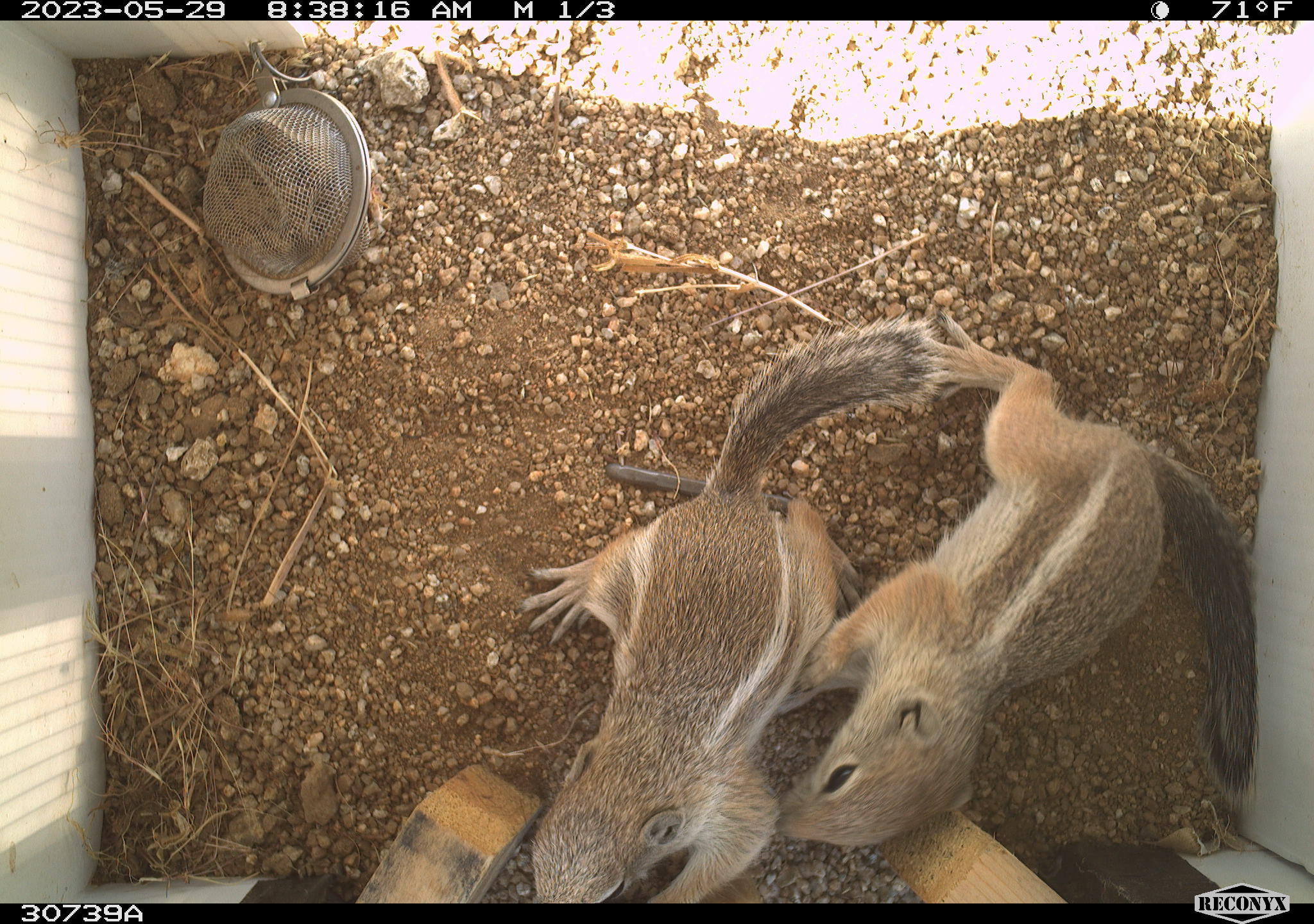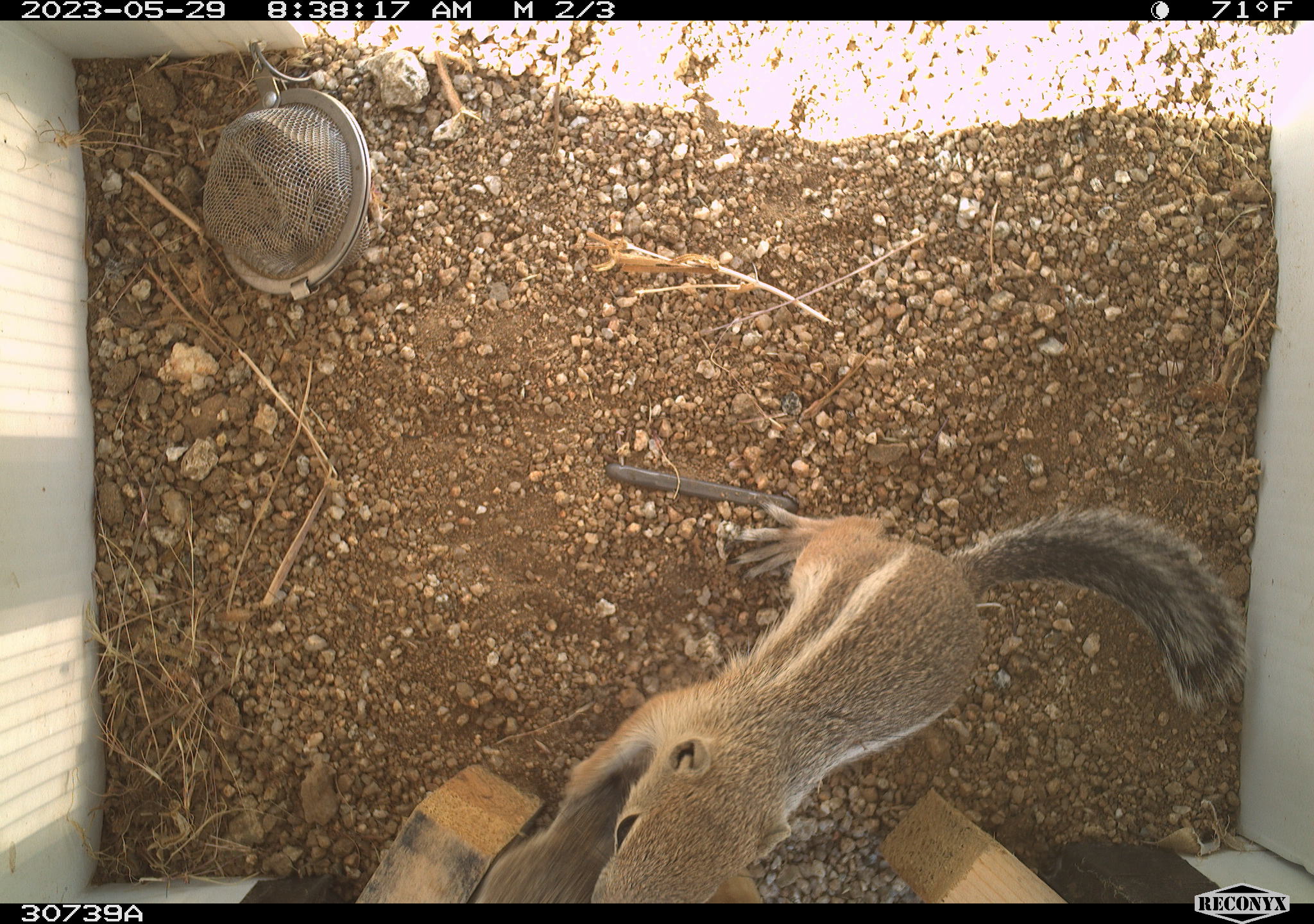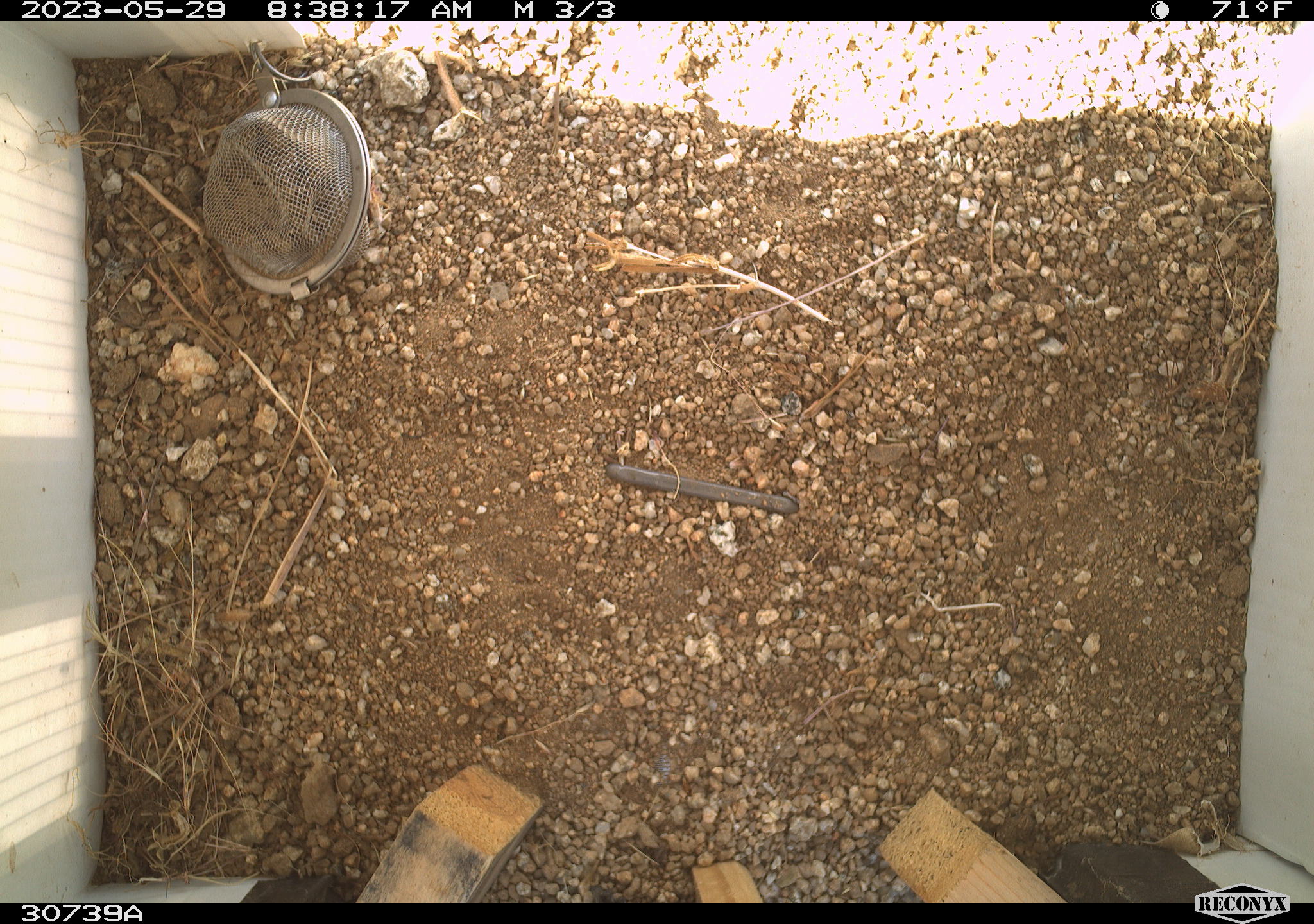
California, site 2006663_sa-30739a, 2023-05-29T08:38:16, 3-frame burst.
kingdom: Animalia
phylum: Chordata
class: Mammalia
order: Rodentia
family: Sciuridae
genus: Ammospermophilus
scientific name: Ammospermophilus leucurus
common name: white-tailed antelope squirrel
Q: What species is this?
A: White-tailed antelope squirrel (Ammospermophilus leucurus).